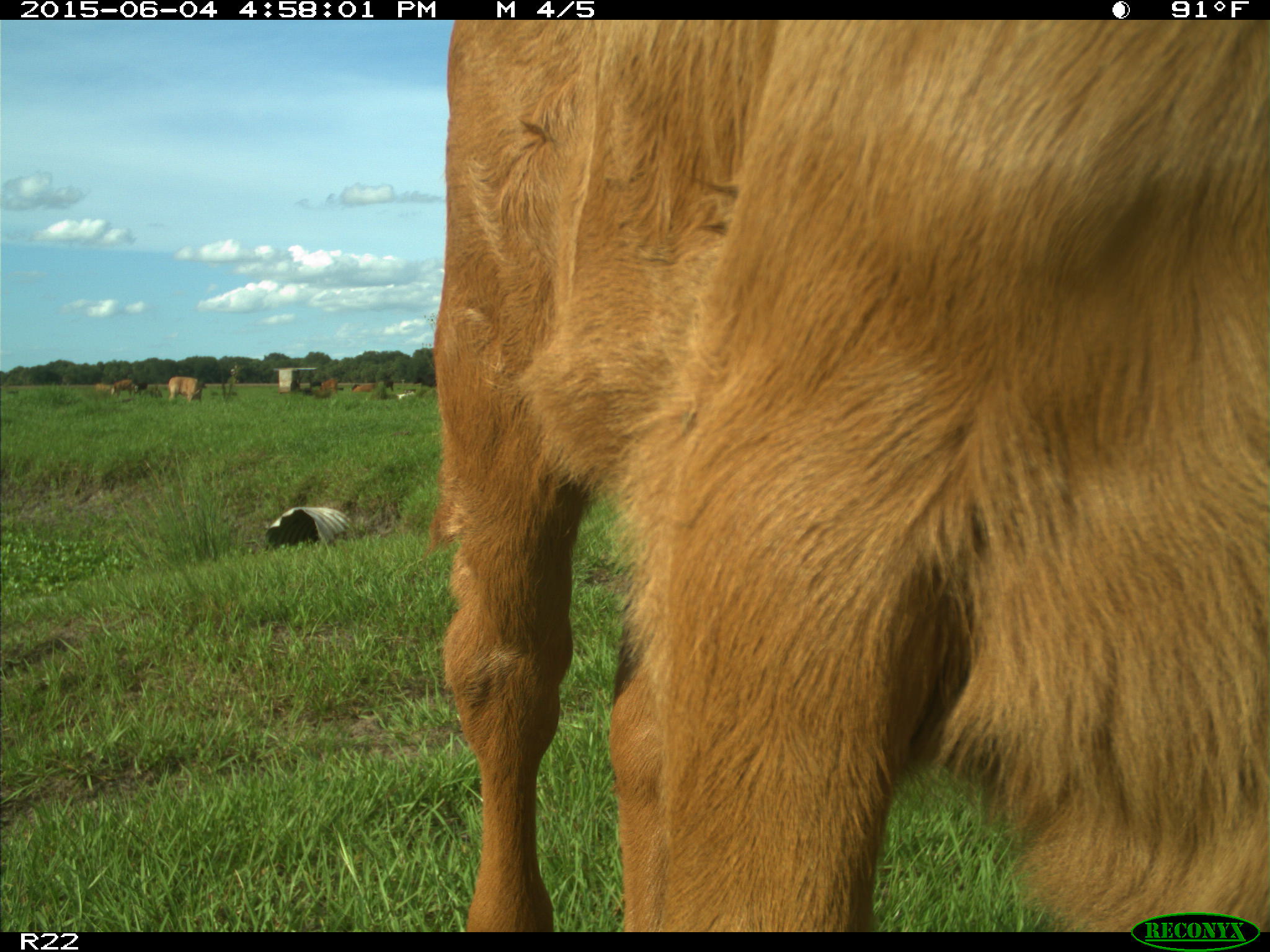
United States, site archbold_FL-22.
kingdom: Animalia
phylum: Chordata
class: Mammalia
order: Artiodactyla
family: Bovidae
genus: Bos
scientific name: Bos taurus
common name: domestic cow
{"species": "Bos taurus (domestic cow)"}